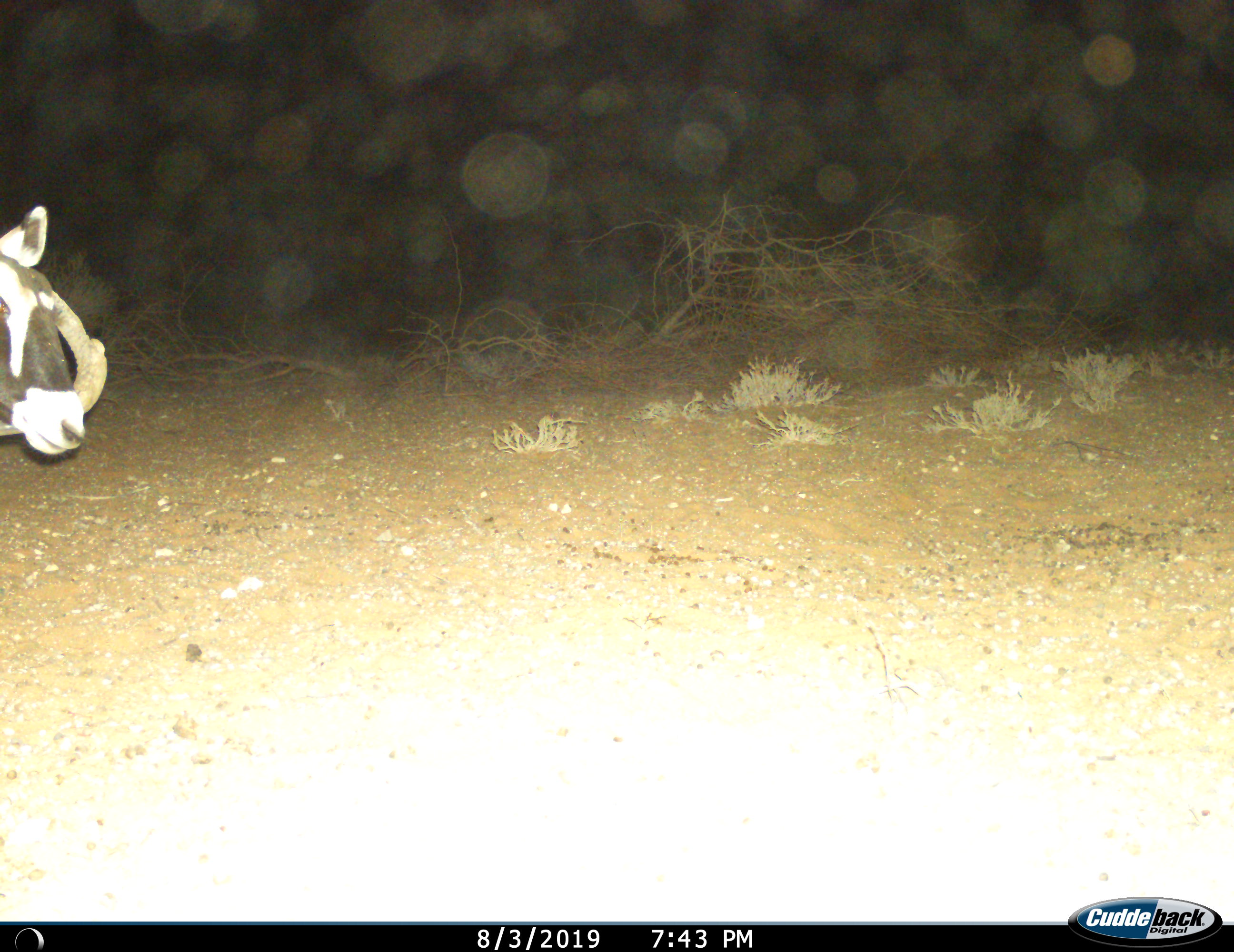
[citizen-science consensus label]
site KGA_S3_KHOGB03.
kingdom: Animalia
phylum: Chordata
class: Mammalia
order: Artiodactyla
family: Bovidae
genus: Oryx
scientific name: Oryx gazella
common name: gemsbok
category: oryx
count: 1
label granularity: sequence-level